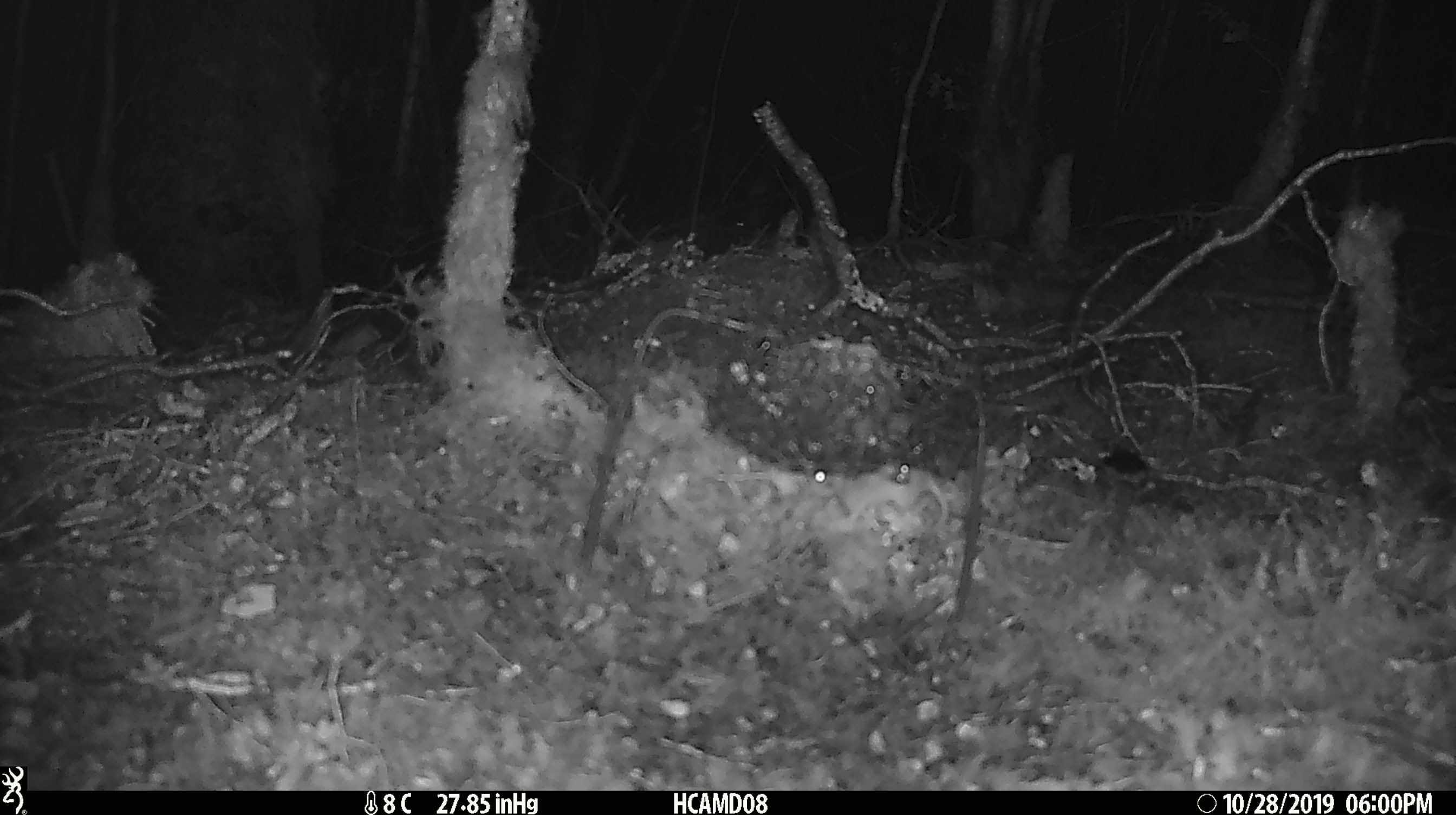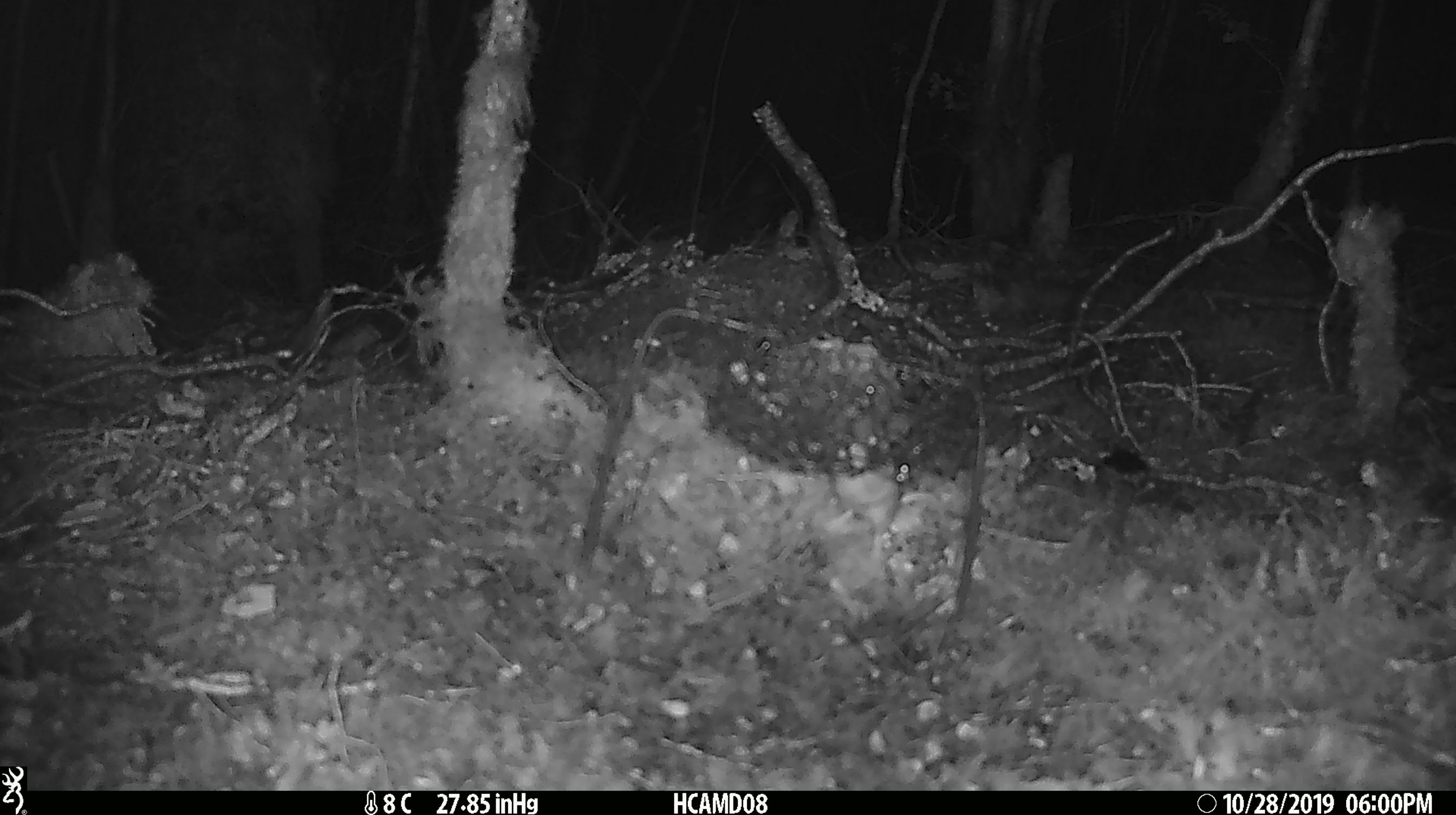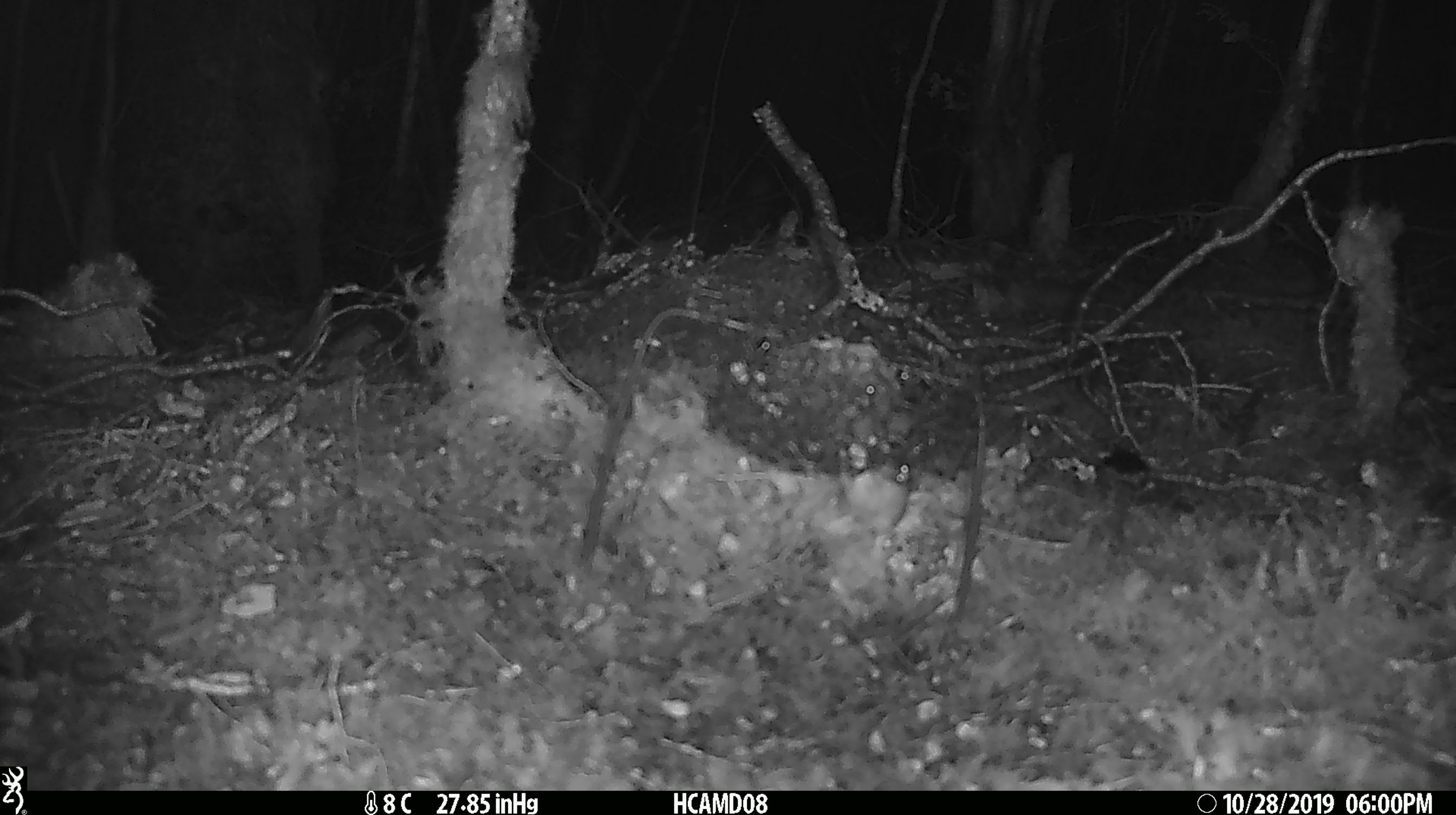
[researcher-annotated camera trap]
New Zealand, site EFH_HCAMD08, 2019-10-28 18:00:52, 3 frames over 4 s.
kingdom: Animalia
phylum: Chordata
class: Mammalia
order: Rodentia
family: Muridae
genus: Mus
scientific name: Mus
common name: mouse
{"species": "mouse (Mus)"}